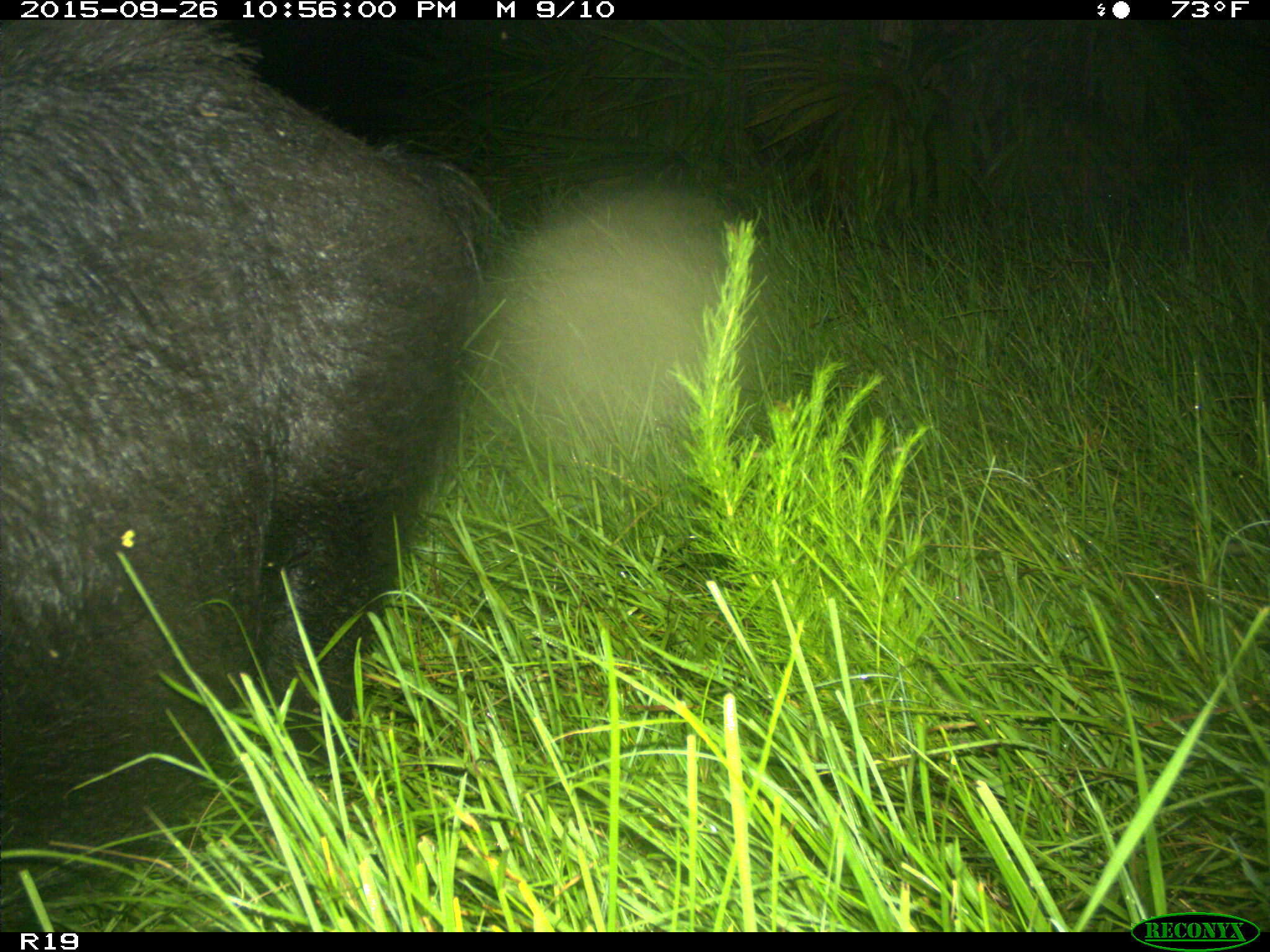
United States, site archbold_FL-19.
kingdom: Animalia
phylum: Chordata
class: Mammalia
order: Artiodactyla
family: Suidae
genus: Sus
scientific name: Sus scrofa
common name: wild boar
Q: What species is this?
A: Sus scrofa (wild boar).